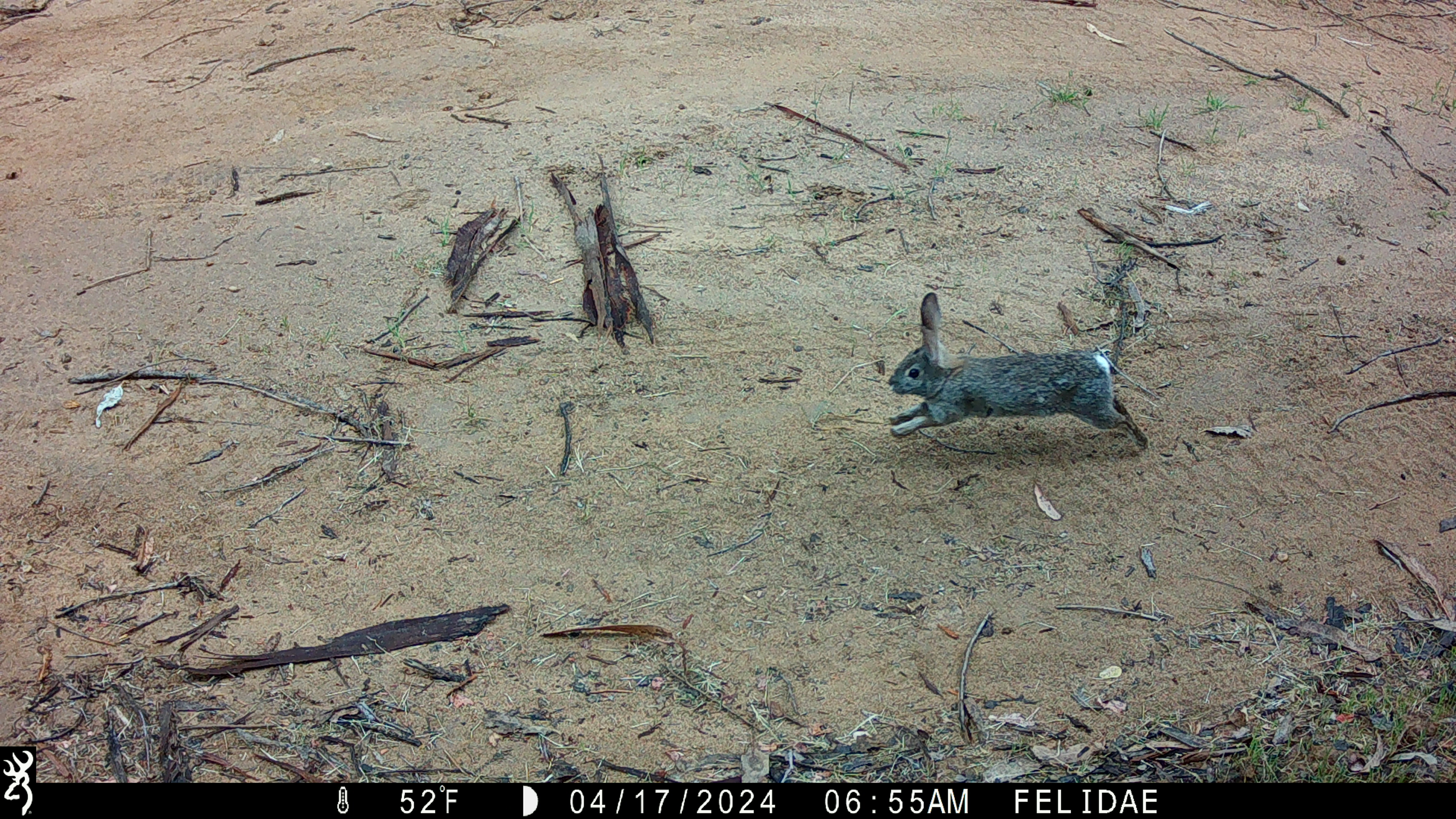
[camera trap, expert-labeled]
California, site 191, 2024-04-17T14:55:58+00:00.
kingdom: Animalia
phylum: Chordata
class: Mammalia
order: Lagomorpha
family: Leporidae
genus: Sylvilagus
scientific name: Sylvilagus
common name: cottontail rabbit